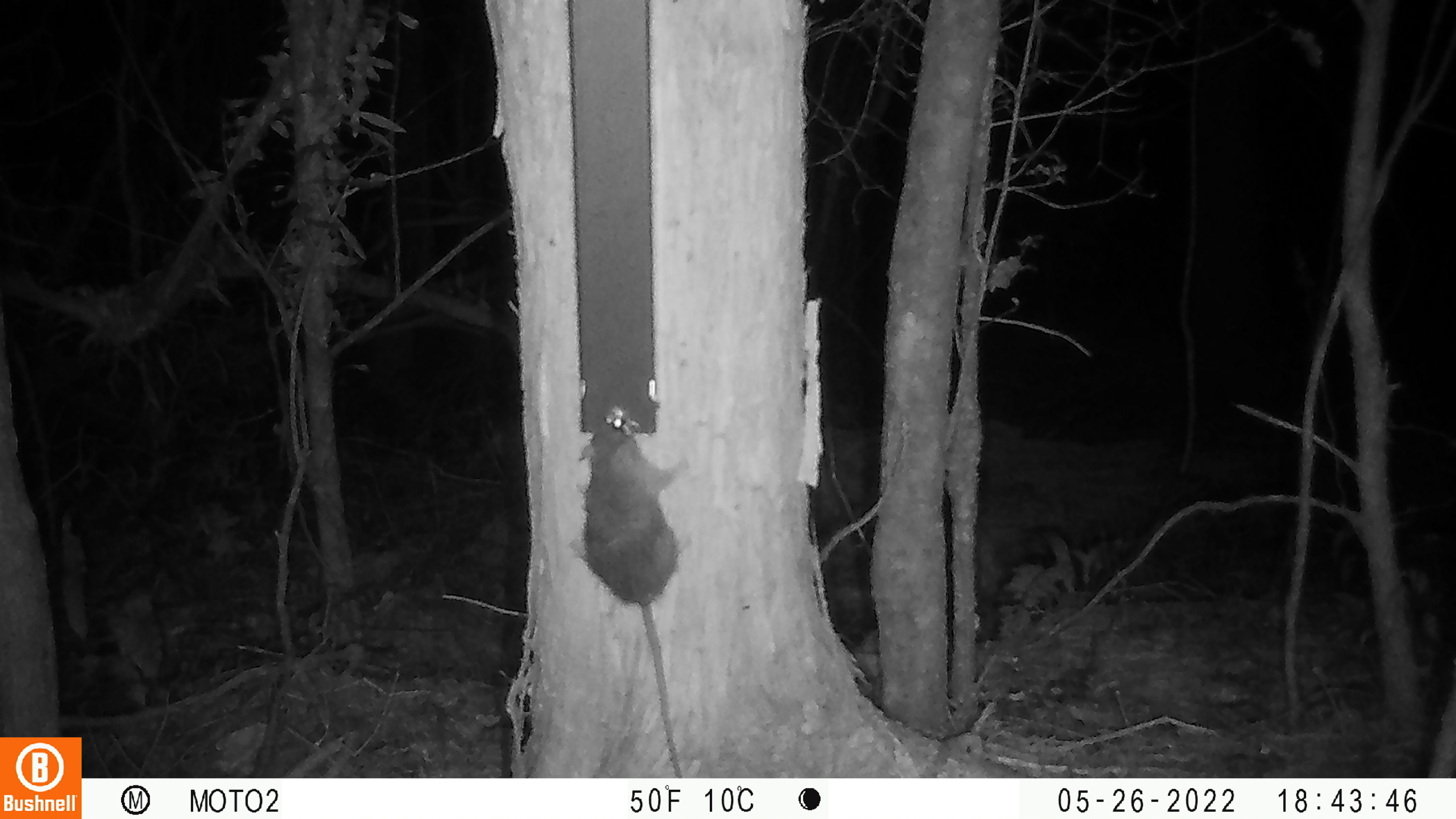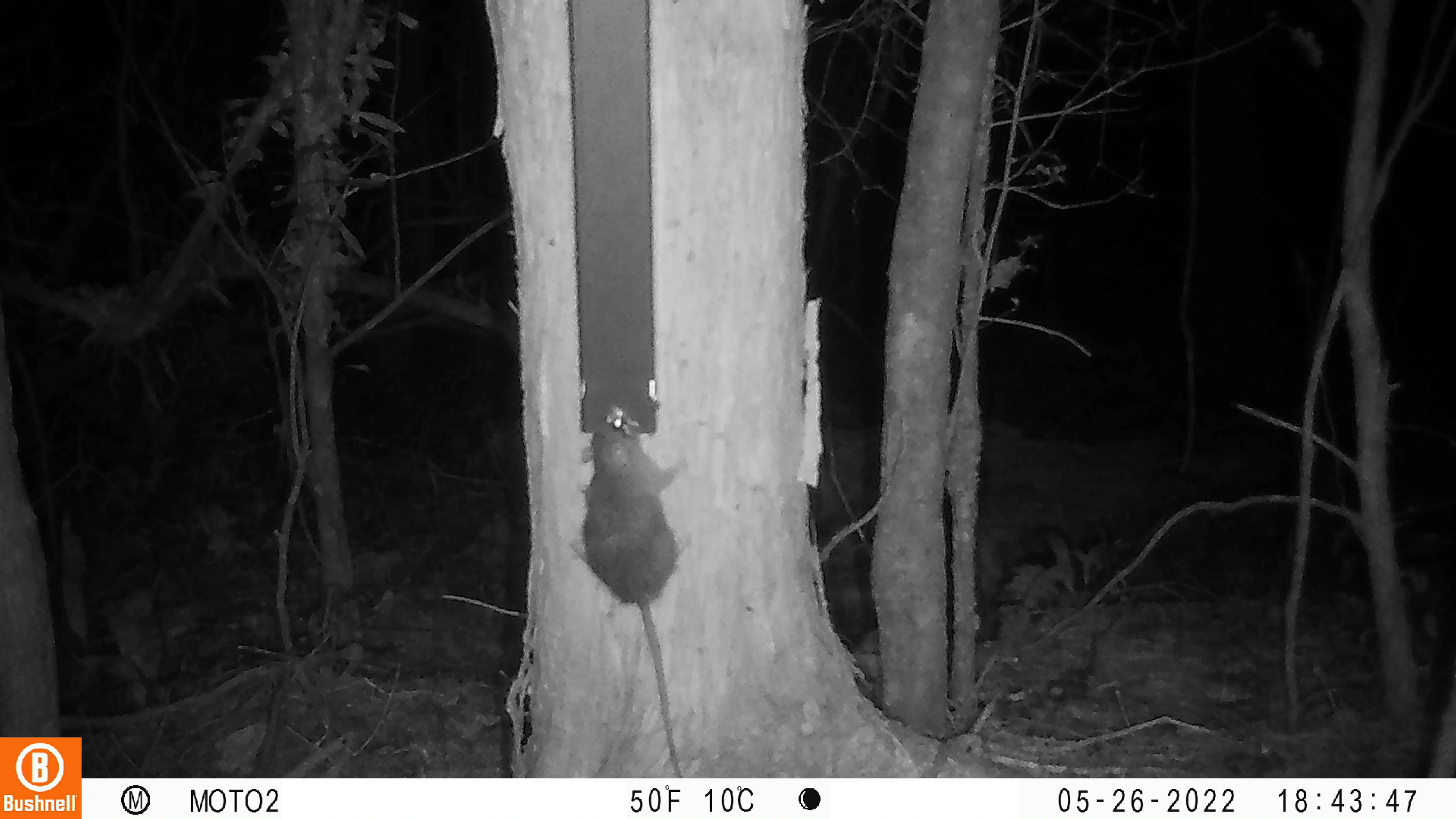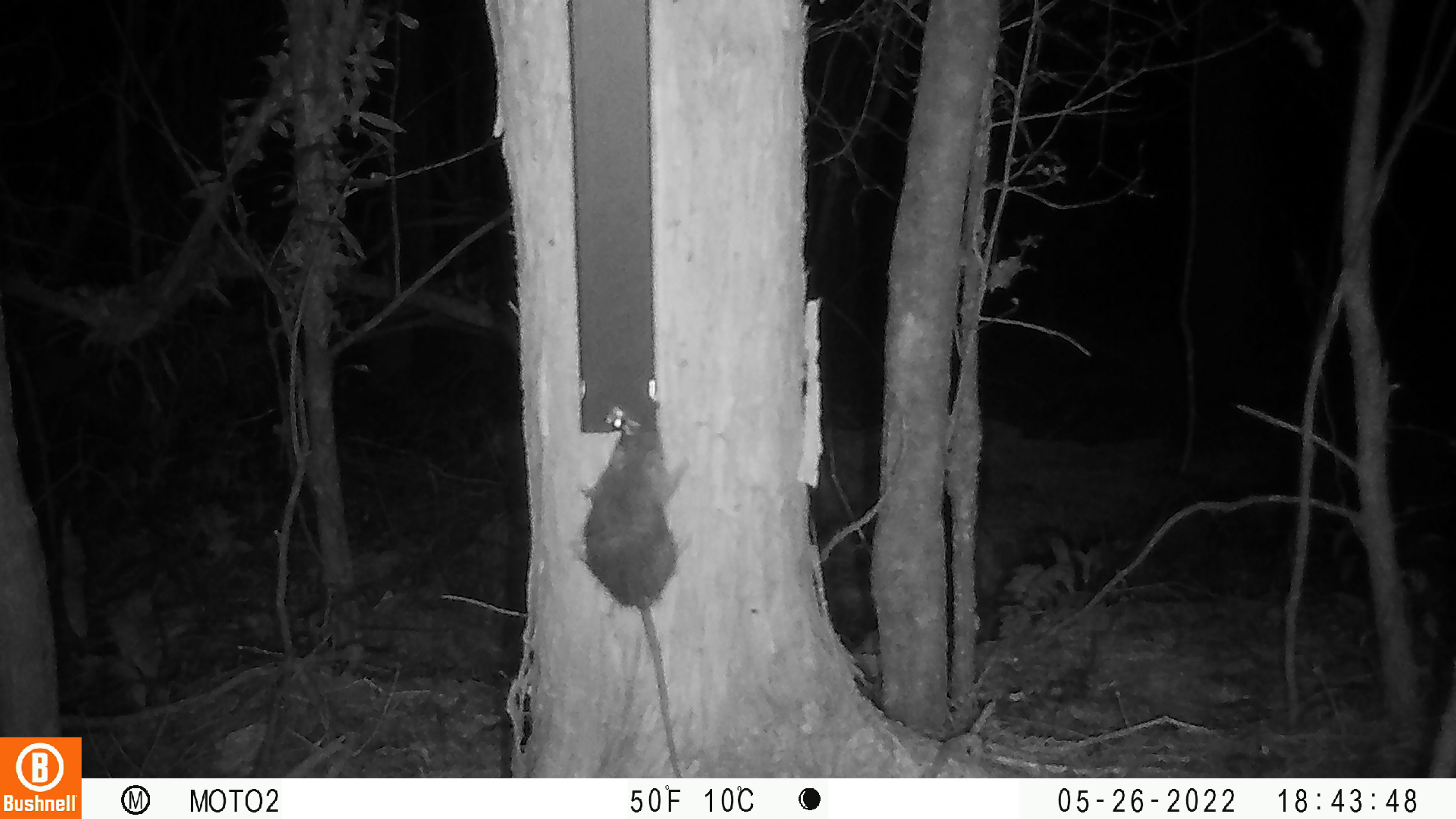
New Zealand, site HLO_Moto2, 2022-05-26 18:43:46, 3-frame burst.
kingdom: Animalia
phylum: Chordata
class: Mammalia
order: Rodentia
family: Muridae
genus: Rattus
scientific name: Rattus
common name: rat